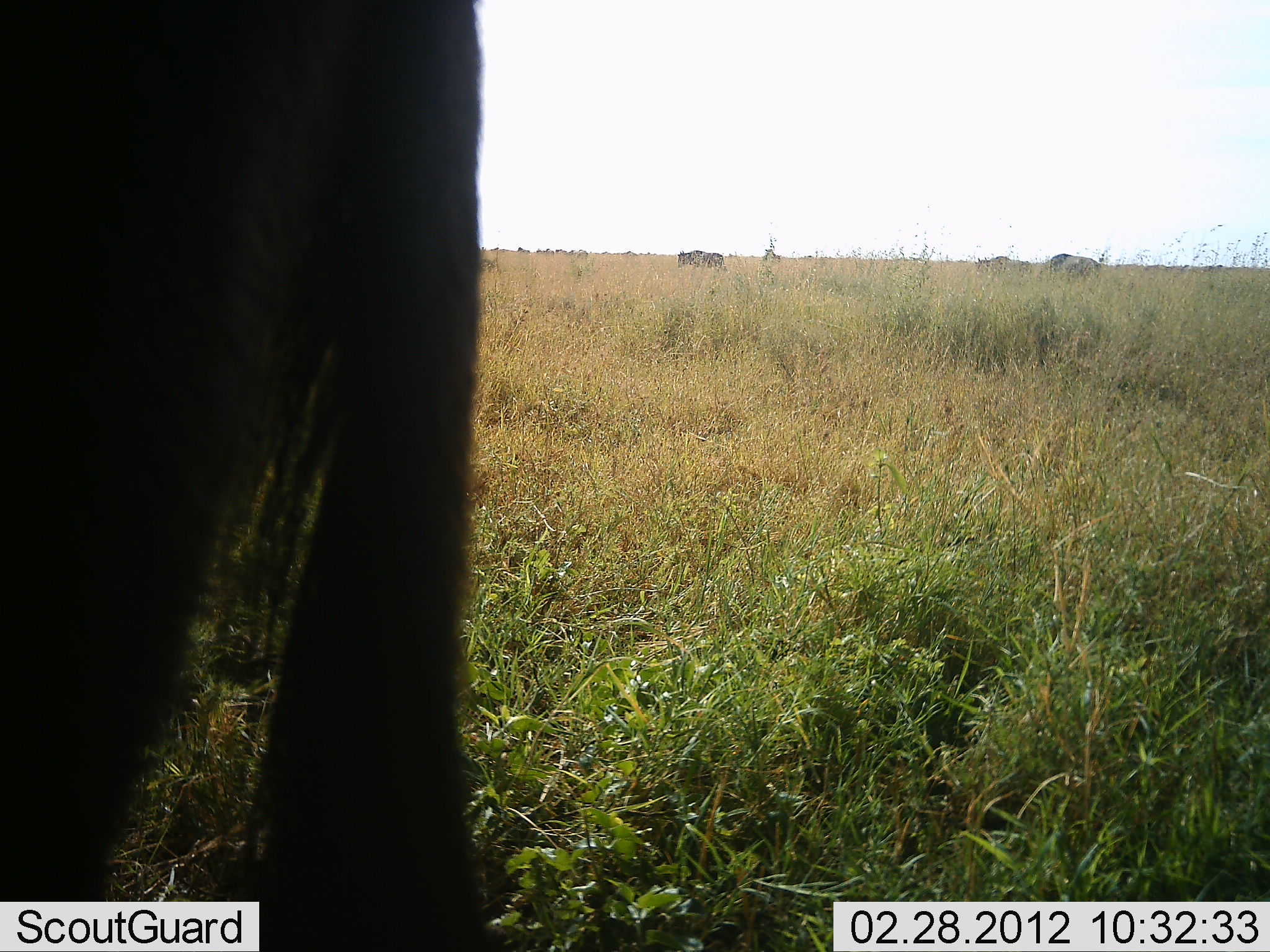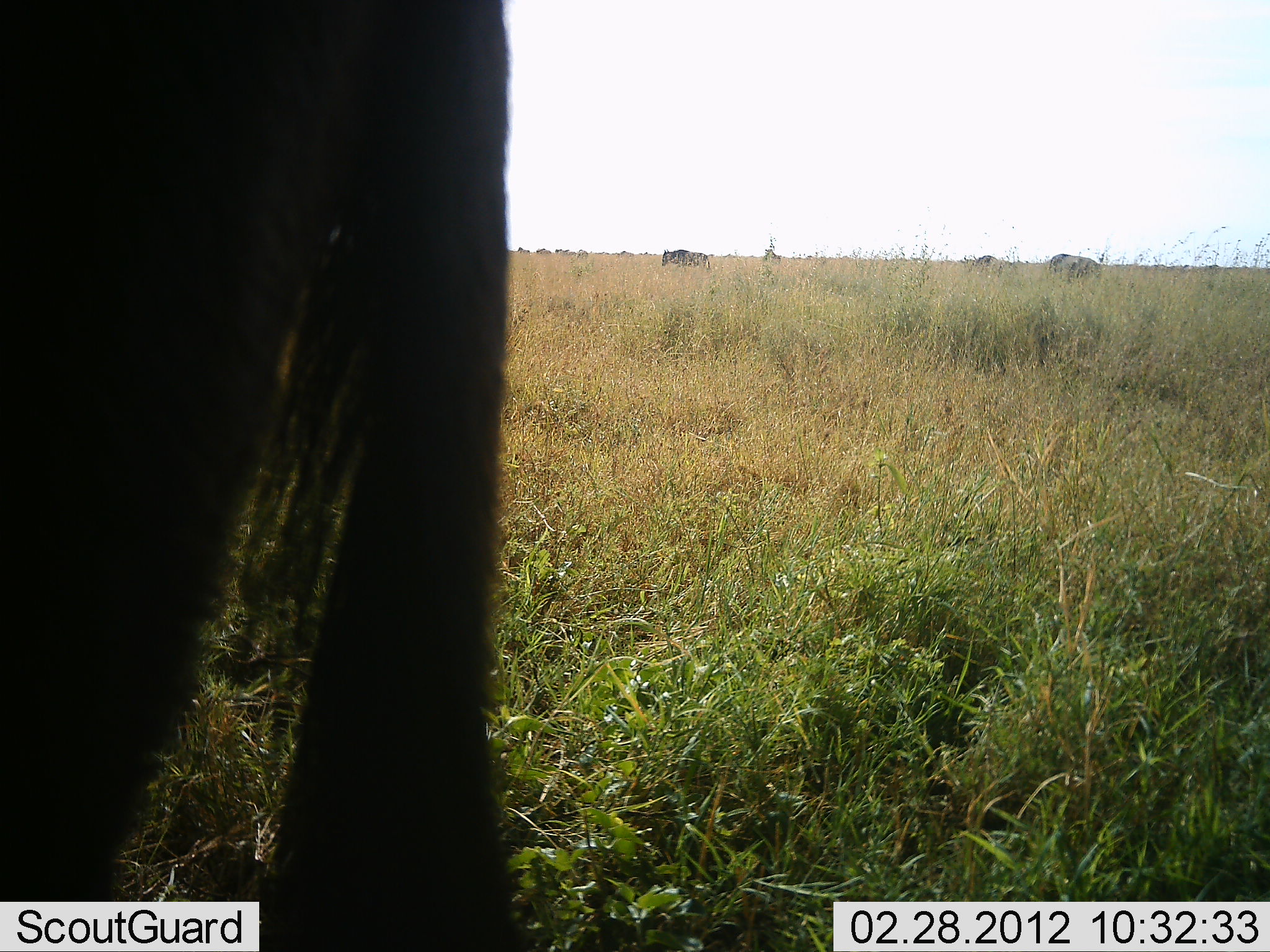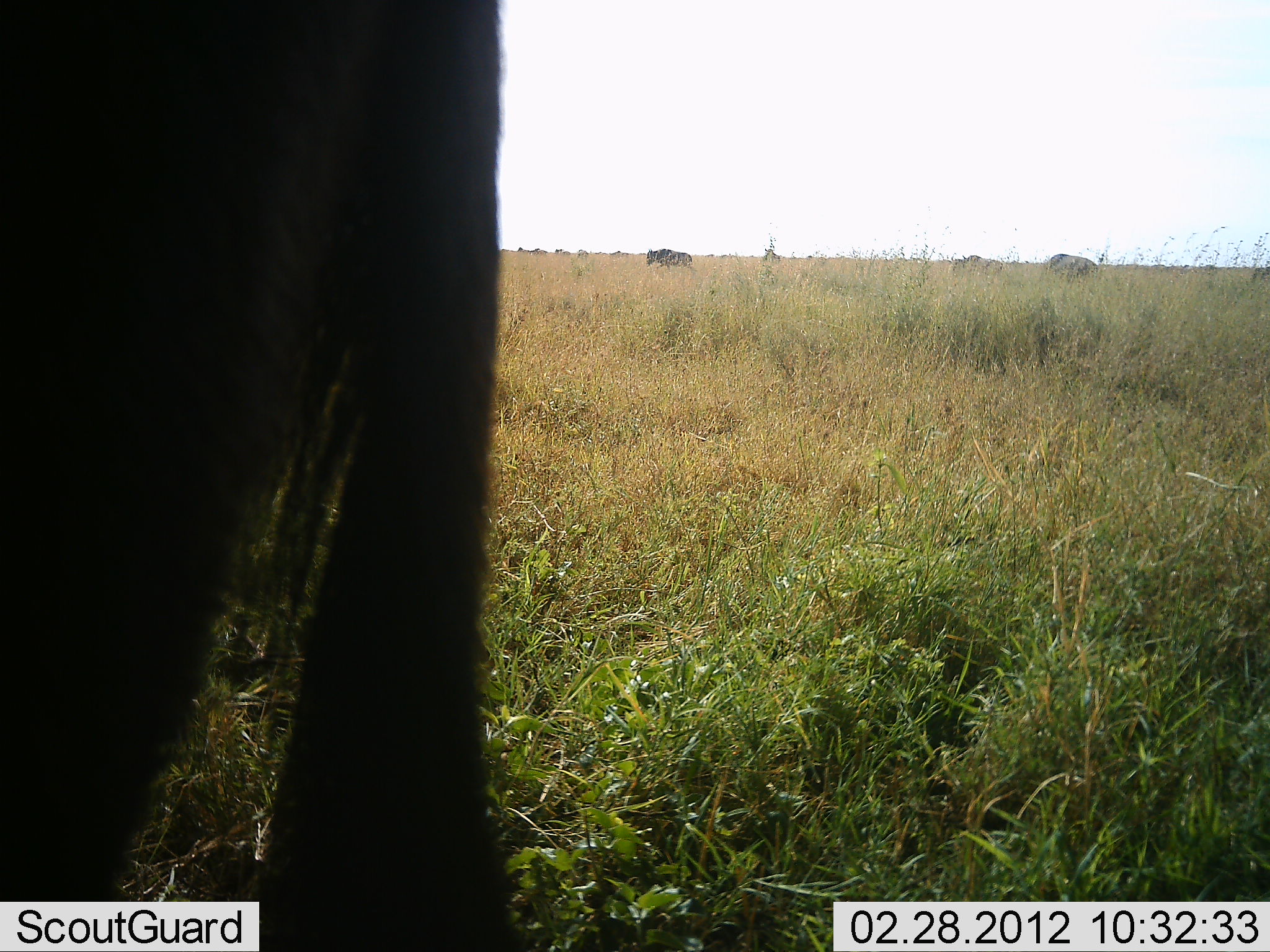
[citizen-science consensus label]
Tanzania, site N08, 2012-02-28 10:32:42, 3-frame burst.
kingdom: Animalia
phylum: Chordata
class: Mammalia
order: Artiodactyla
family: Bovidae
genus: Connochaetes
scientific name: Connochaetes taurinus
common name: blue wildebeest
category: wildebeest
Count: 5.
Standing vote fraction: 73%.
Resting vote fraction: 0%.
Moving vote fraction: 80%.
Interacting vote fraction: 0%.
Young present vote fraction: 0%.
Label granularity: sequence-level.